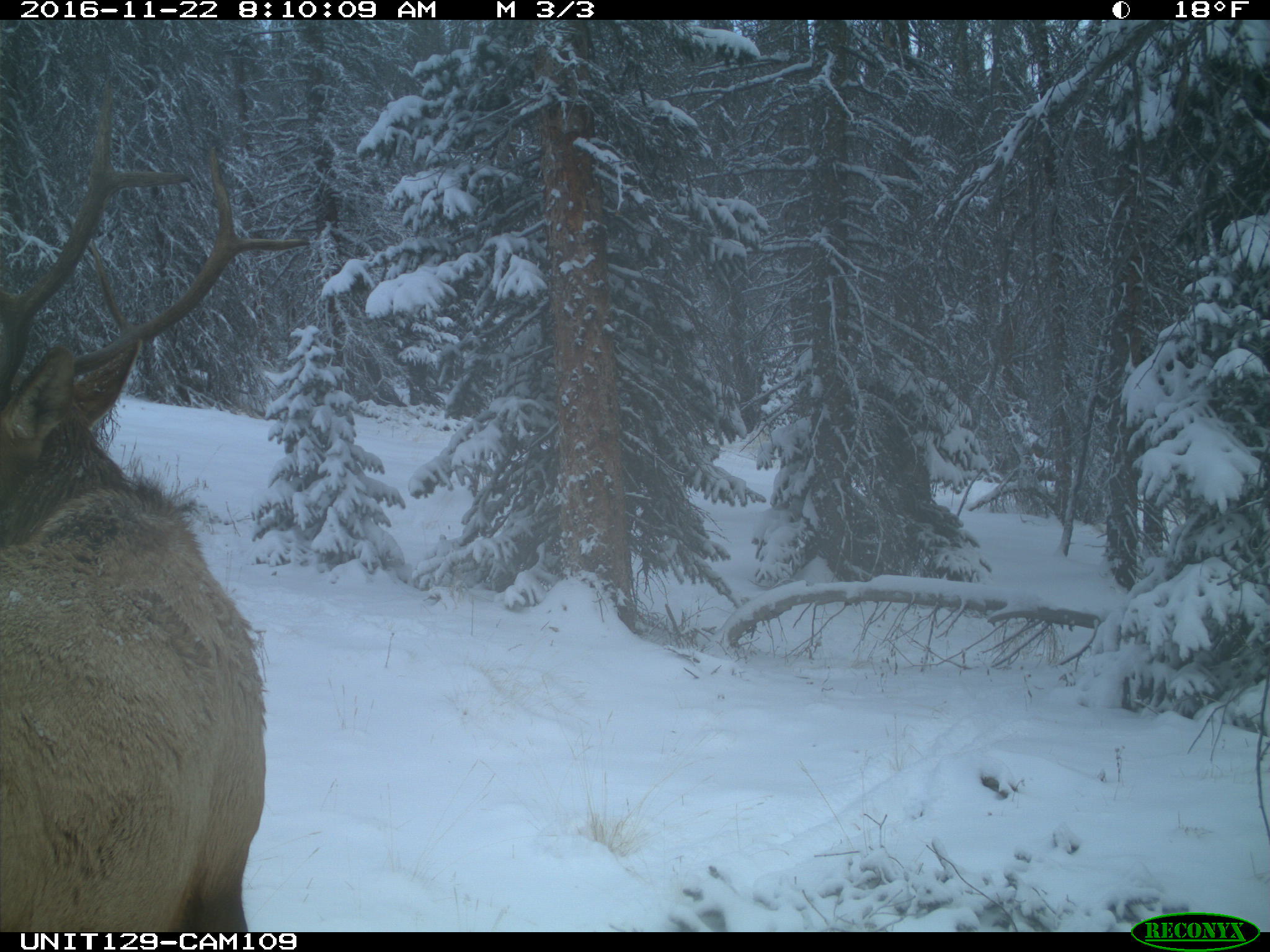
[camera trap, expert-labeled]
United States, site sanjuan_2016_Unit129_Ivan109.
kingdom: Animalia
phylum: Chordata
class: Mammalia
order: Artiodactyla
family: Cervidae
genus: Cervus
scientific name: Cervus elaphus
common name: red deer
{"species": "Cervus elaphus (red deer)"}